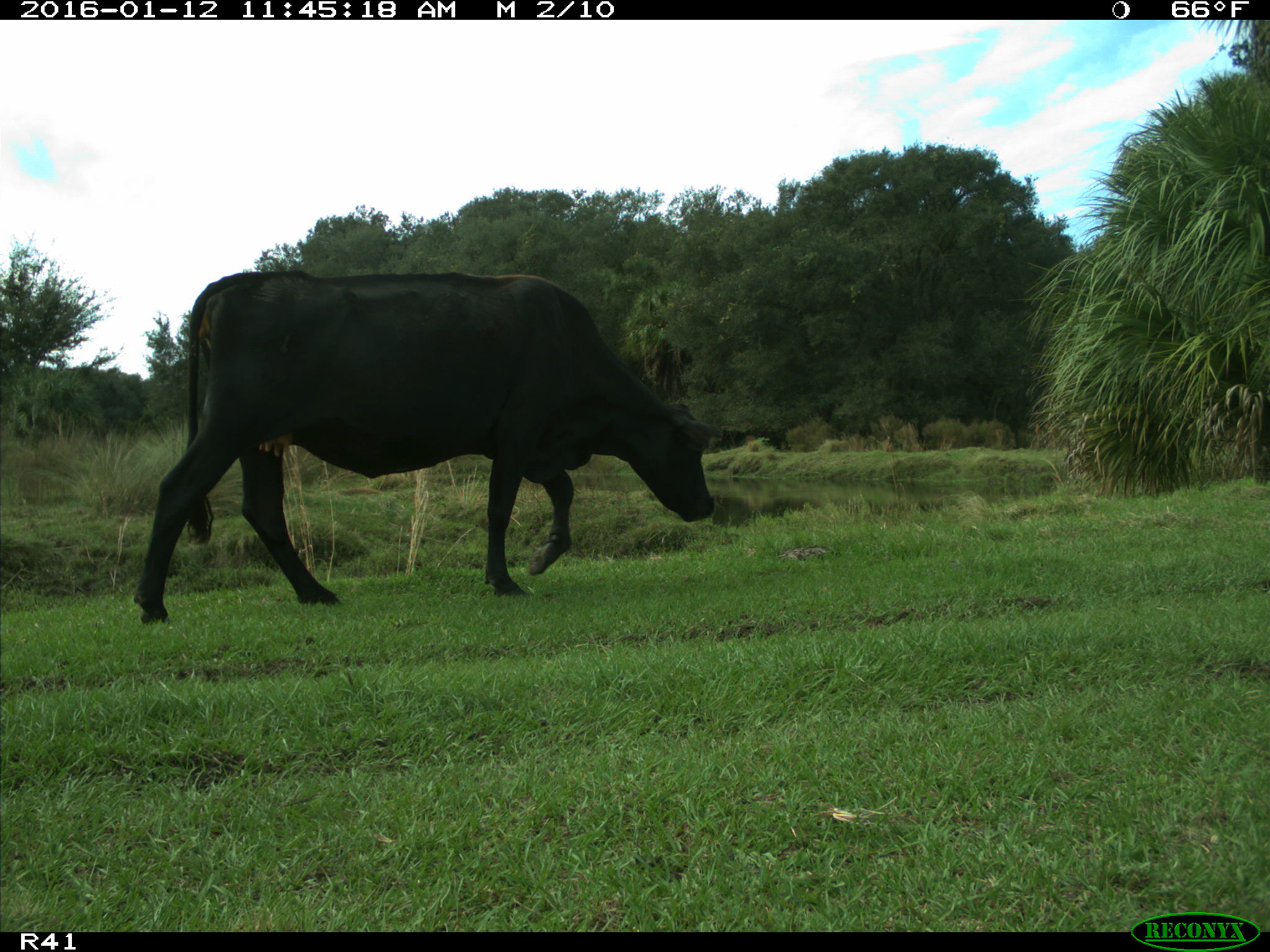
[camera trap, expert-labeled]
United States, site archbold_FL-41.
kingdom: Animalia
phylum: Chordata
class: Mammalia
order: Artiodactyla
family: Bovidae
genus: Bos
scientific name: Bos taurus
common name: domestic cow